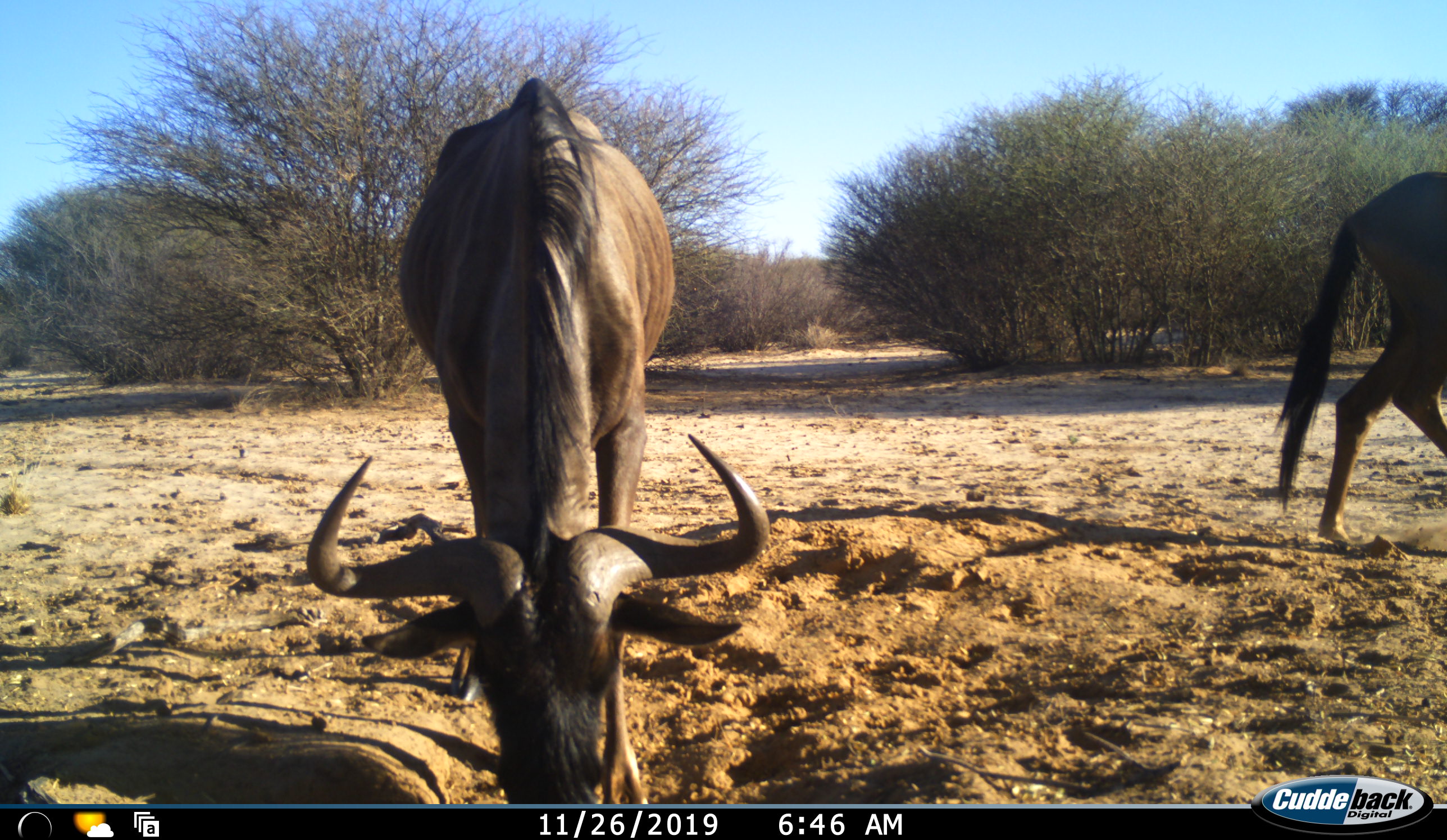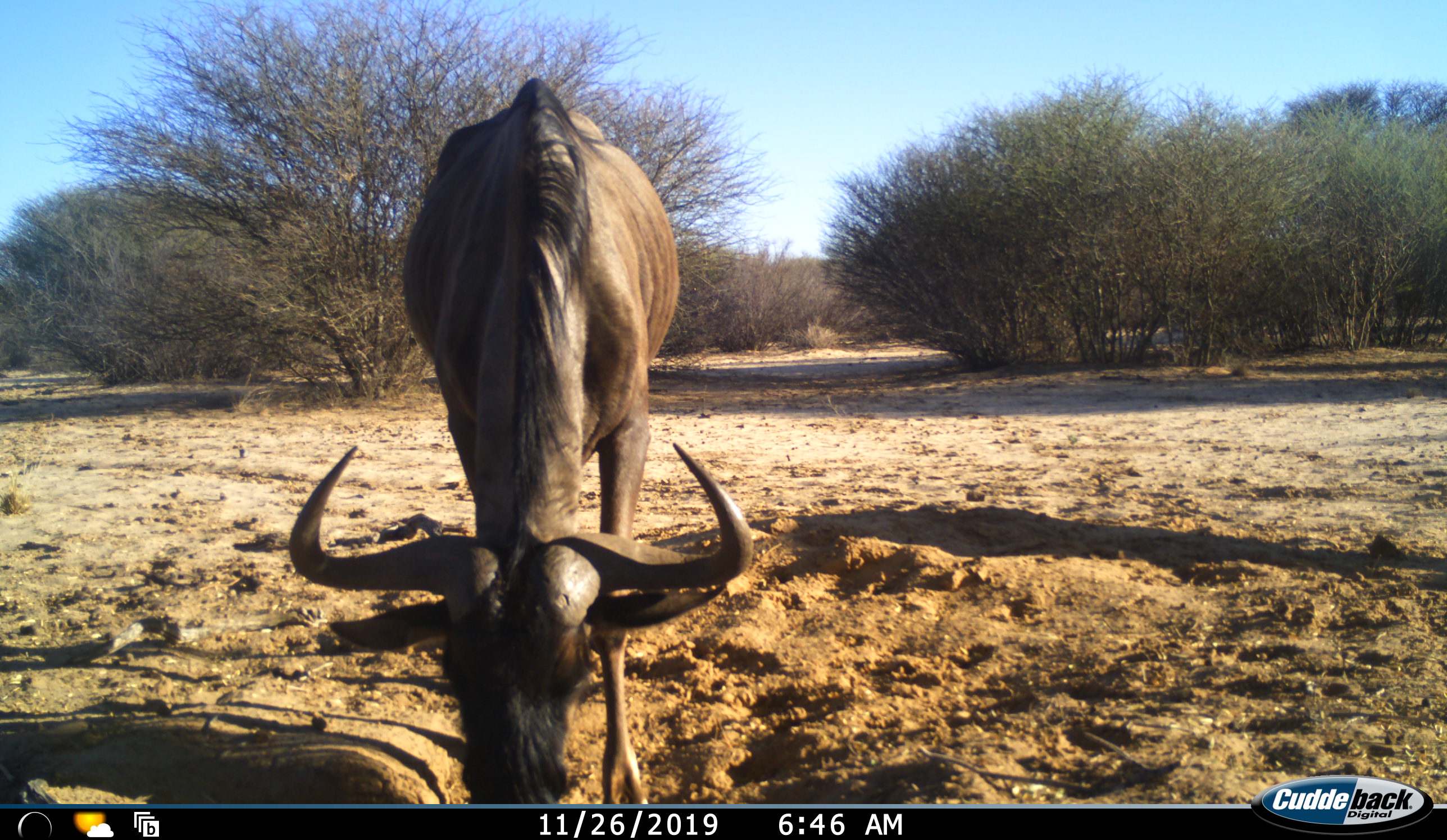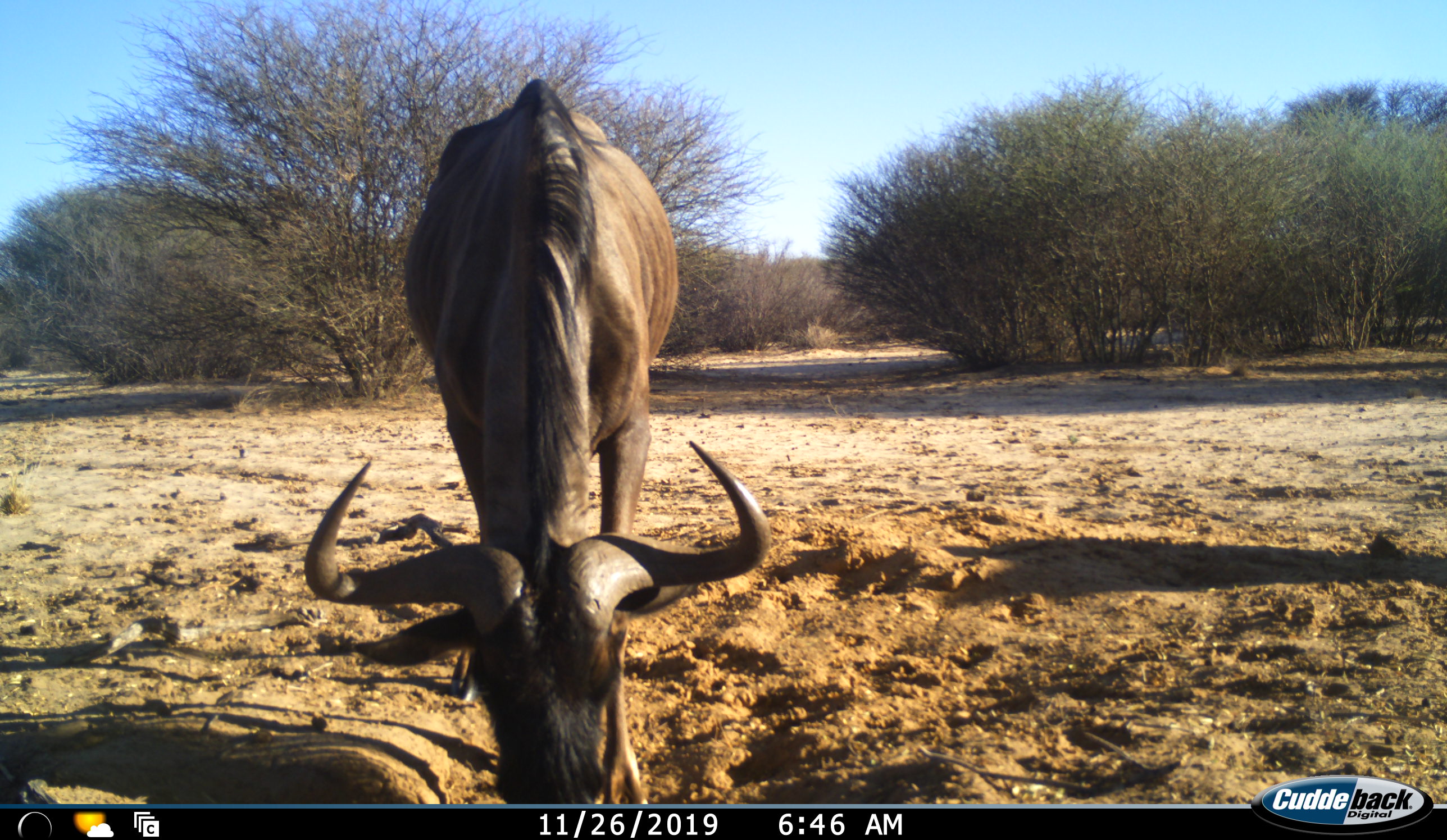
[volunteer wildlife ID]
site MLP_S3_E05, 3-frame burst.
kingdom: Animalia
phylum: Chordata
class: Mammalia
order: Artiodactyla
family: Bovidae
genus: Connochaetes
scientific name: Connochaetes taurinus taurinus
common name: blue wildebeest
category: wildebeestblue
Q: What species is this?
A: Wildebeestblue (blue wildebeest) (Connochaetes taurinus taurinus).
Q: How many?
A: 2.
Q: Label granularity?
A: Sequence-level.